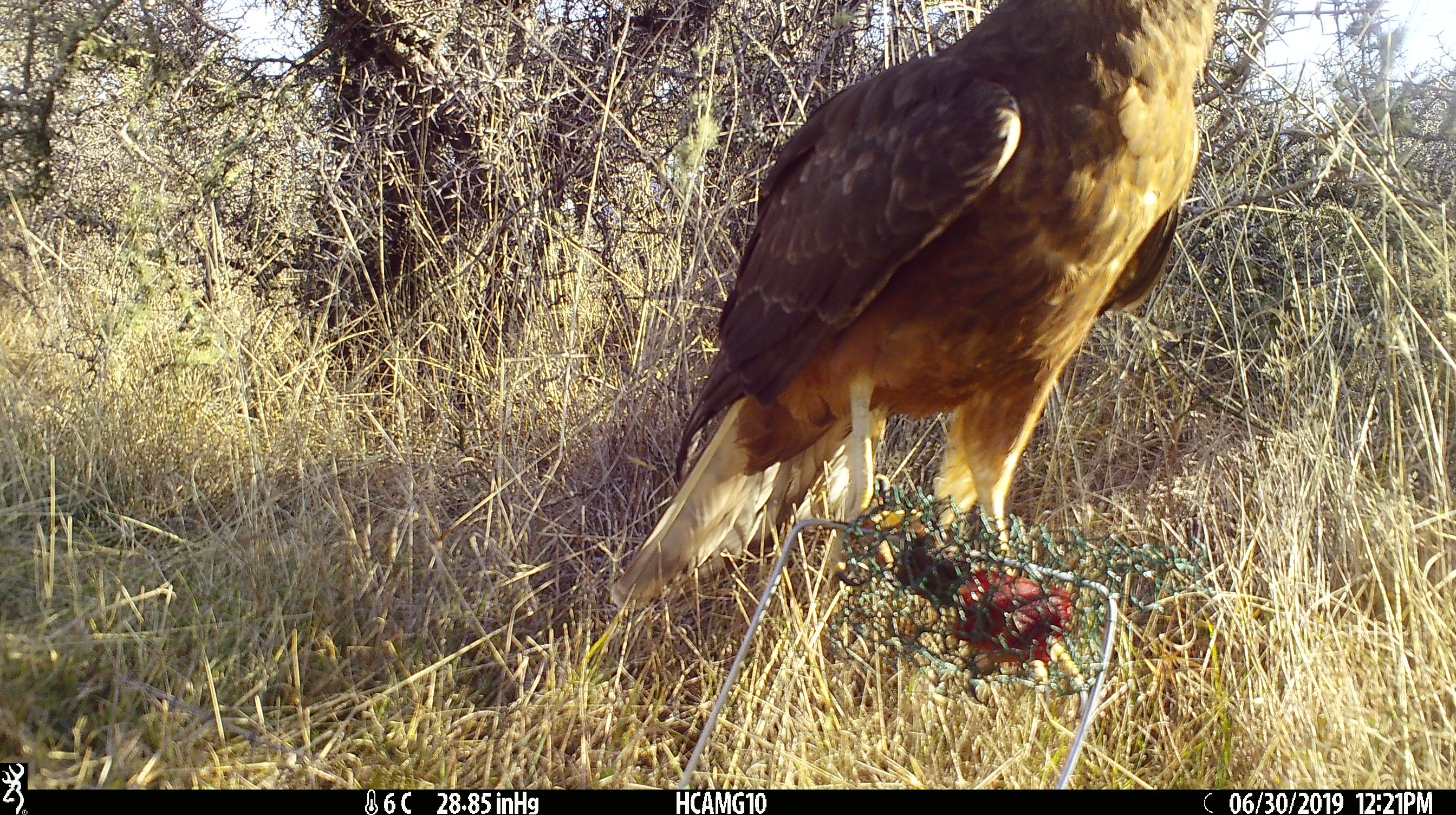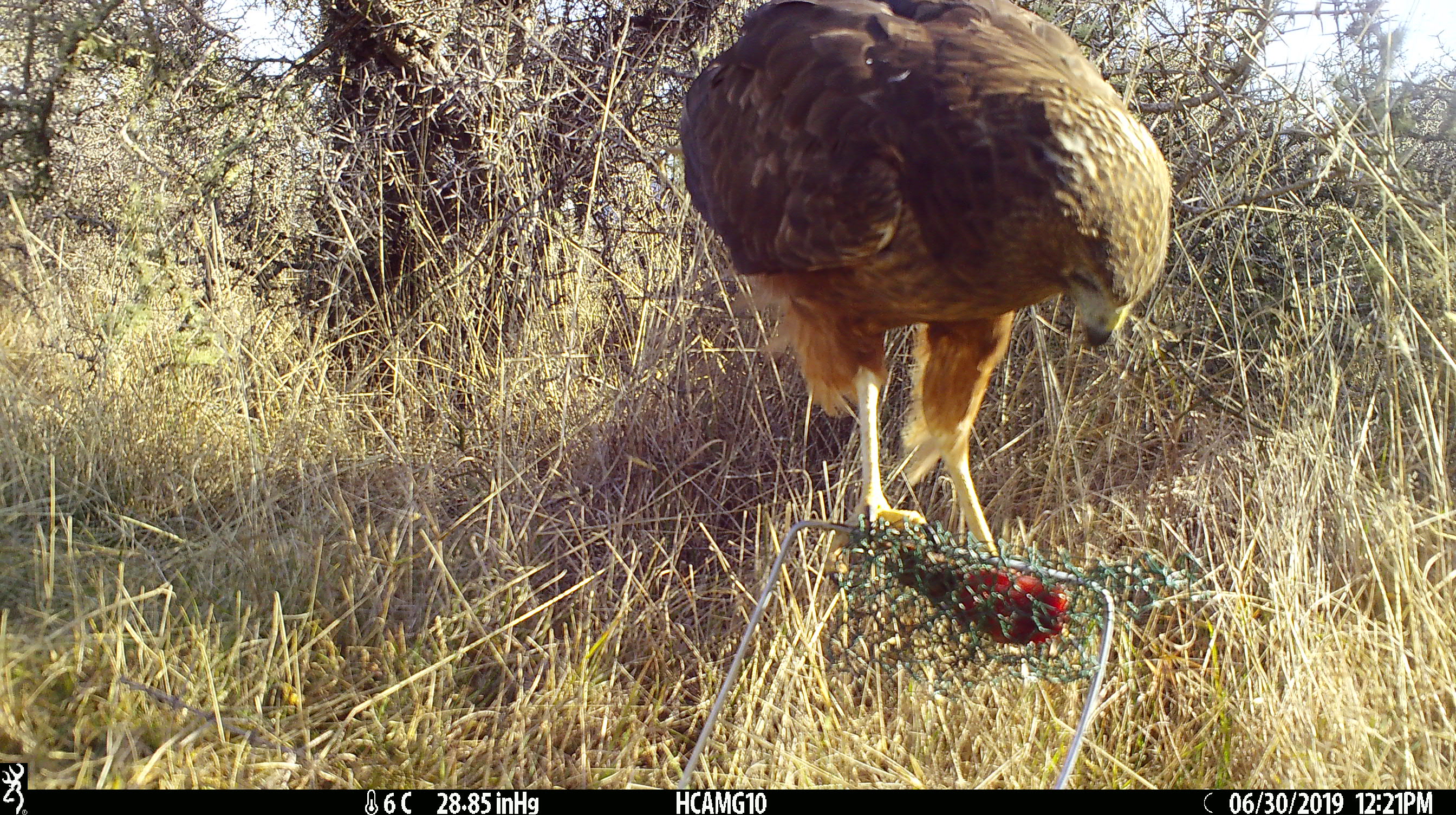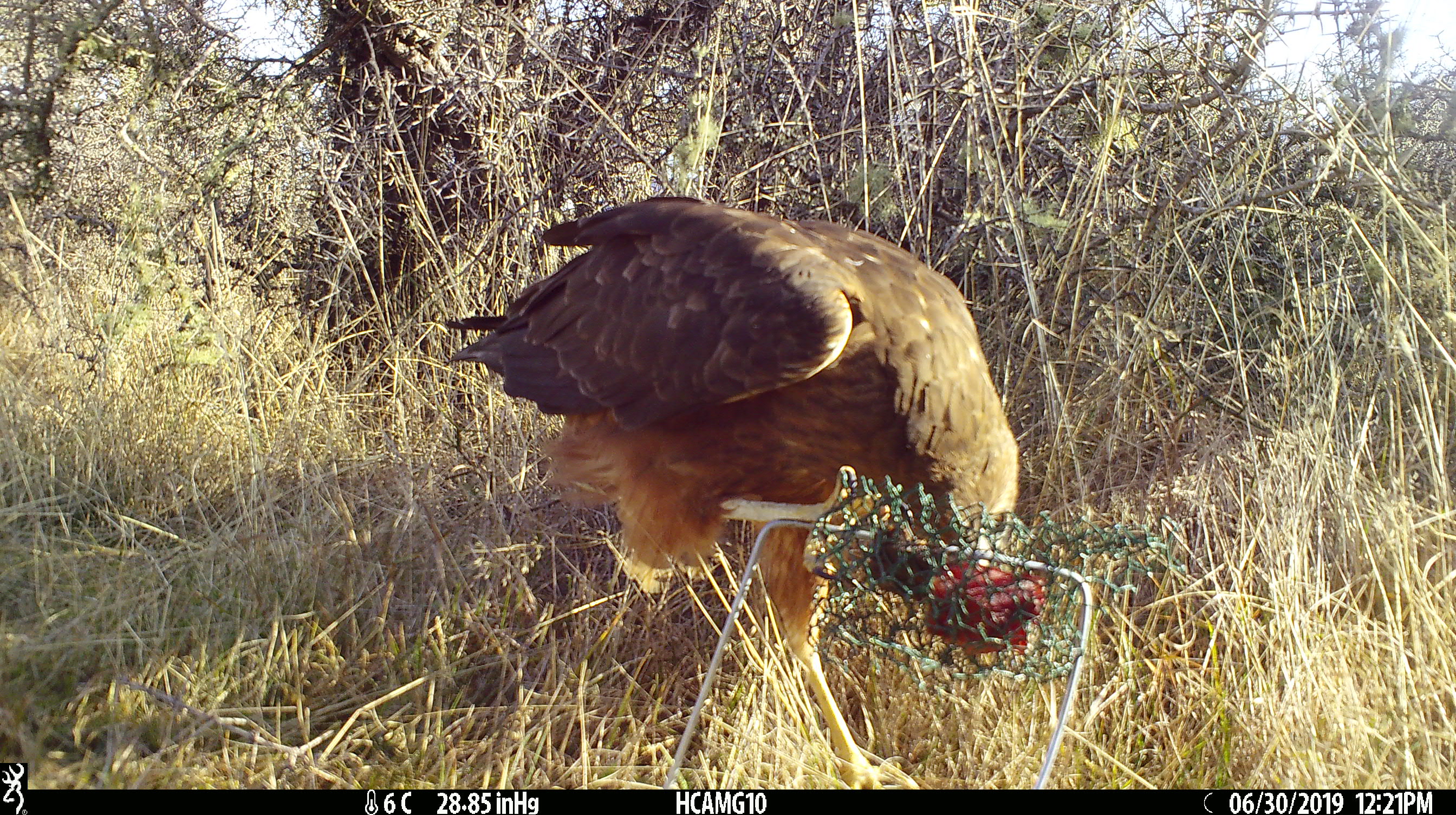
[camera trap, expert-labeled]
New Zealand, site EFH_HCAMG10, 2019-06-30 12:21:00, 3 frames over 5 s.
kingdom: Animalia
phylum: Chordata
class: Aves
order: Accipitriformes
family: Accipitridae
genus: Circus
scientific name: Circus approximans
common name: swamp harrier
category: harrier